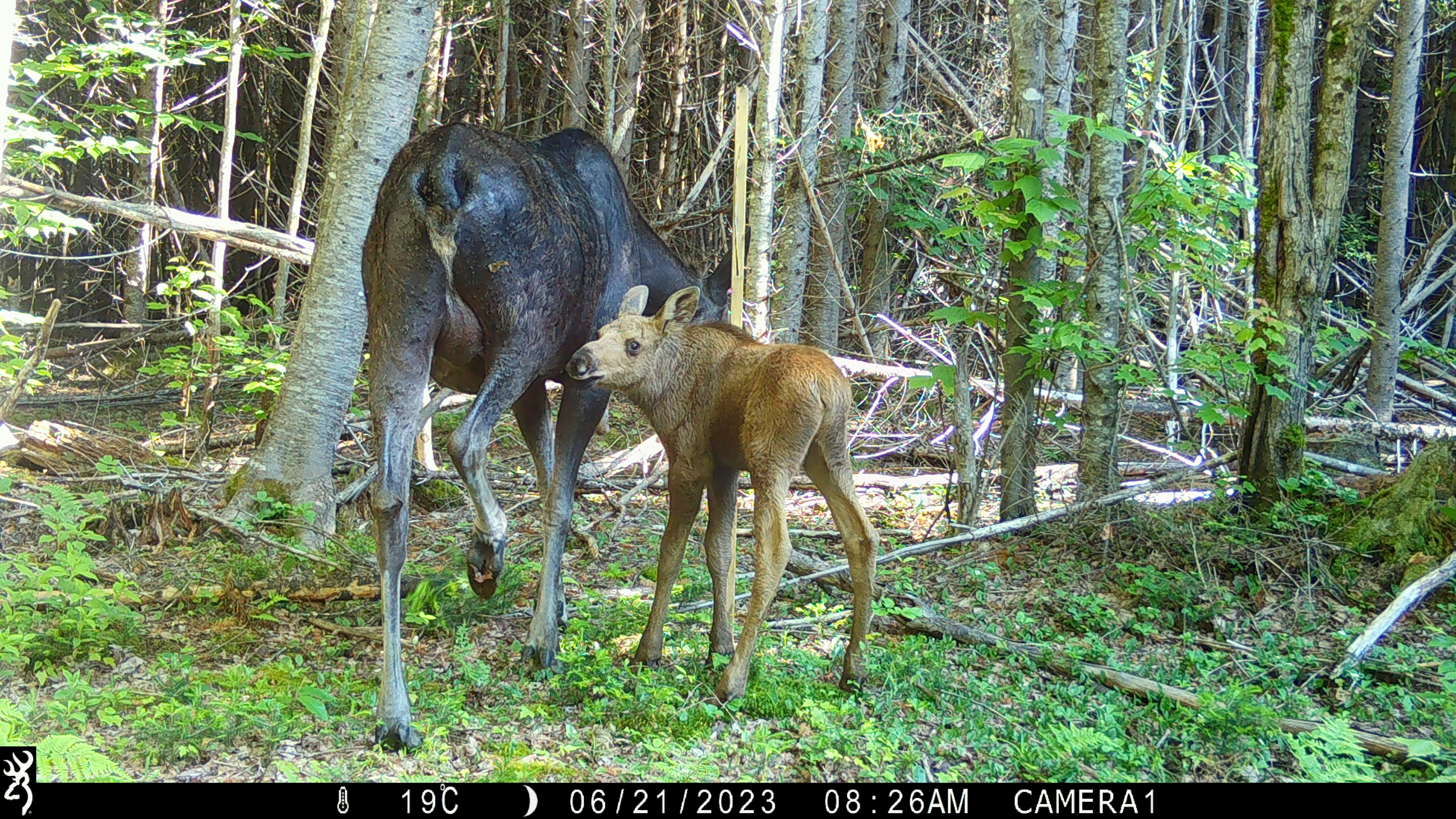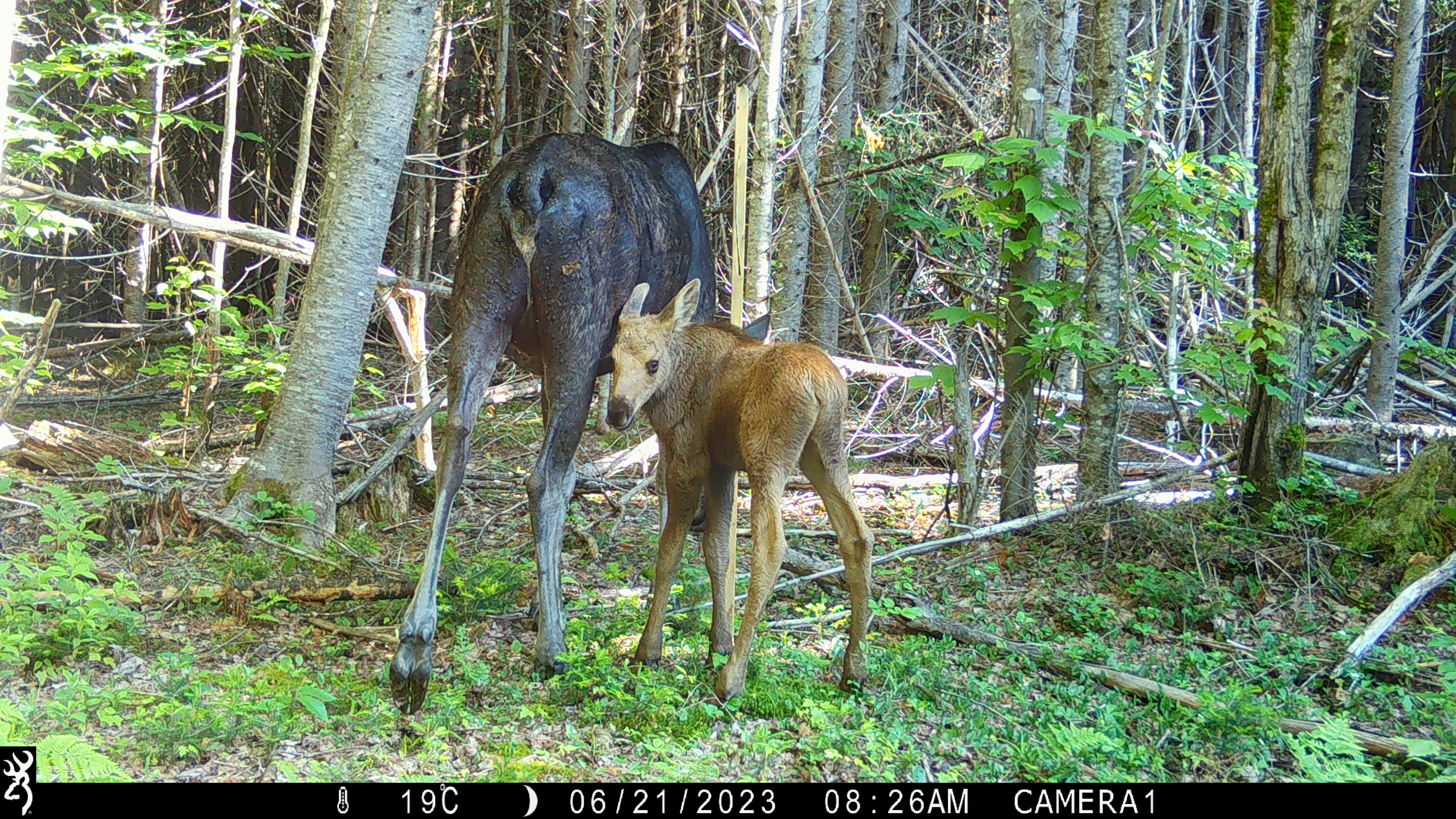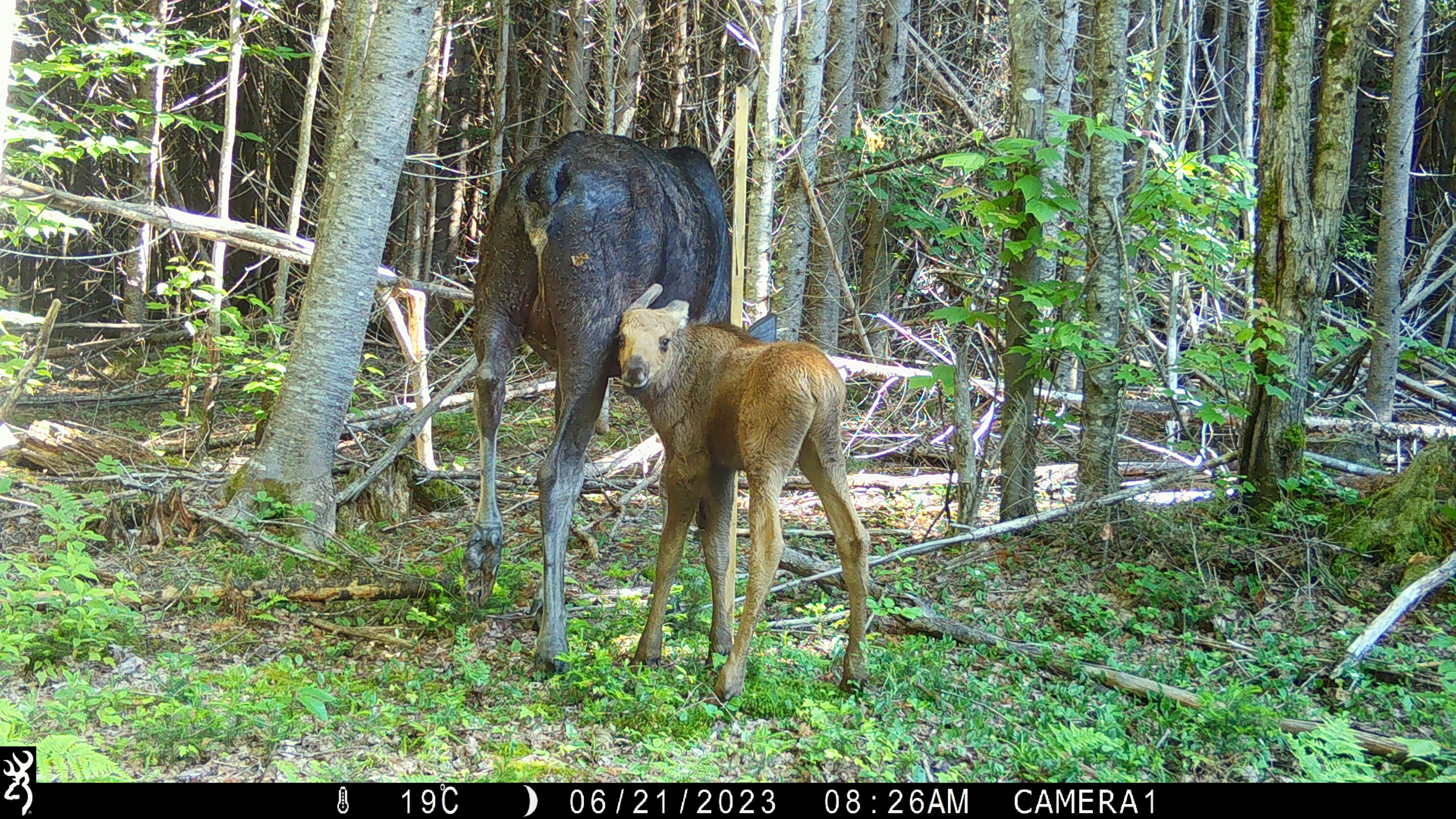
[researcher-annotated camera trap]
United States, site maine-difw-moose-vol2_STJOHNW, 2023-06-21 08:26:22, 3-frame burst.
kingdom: Animalia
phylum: Chordata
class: Mammalia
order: Artiodactyla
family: Cervidae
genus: Alces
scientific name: Alces alces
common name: moose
Moose (Alces alces).